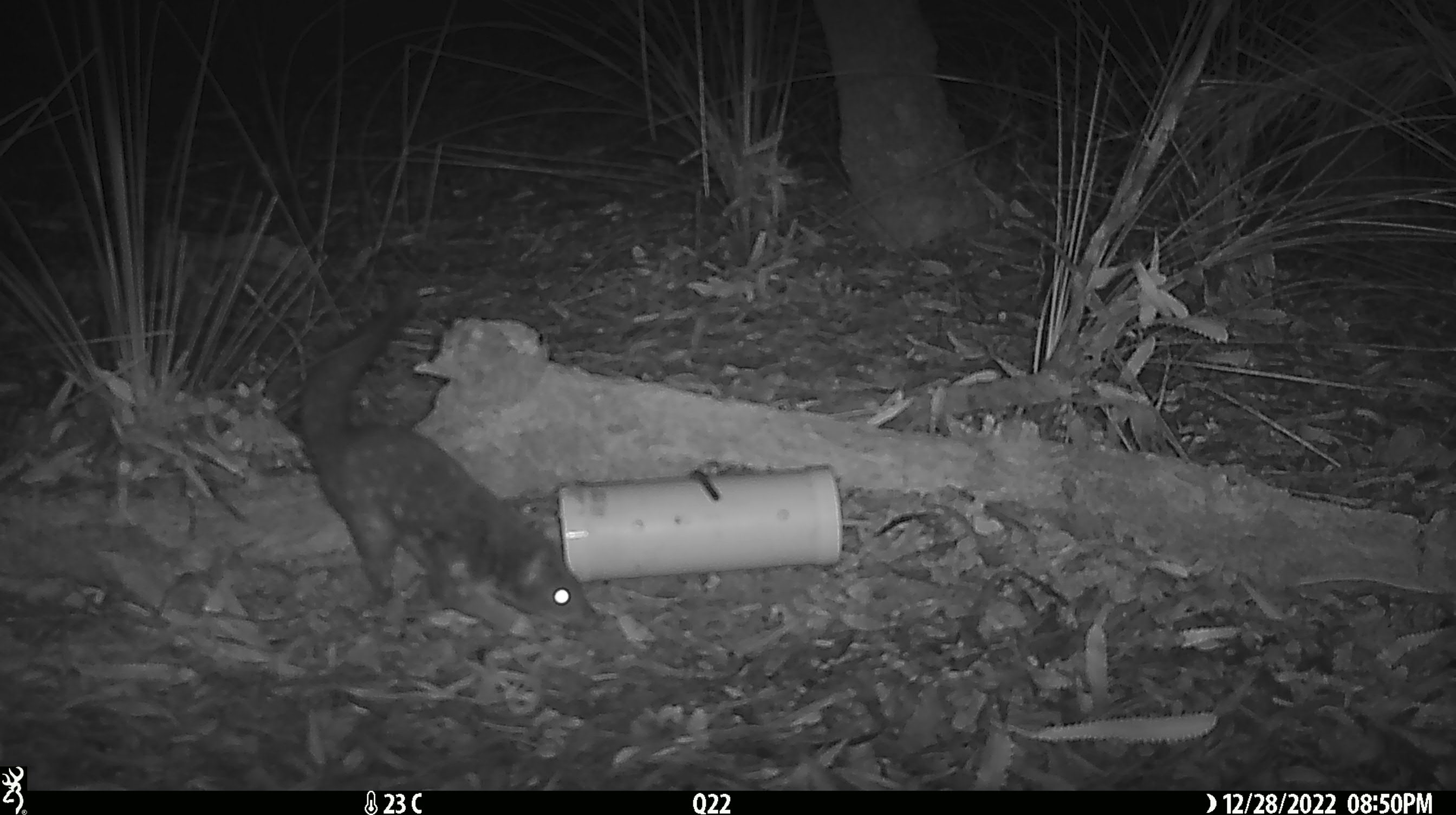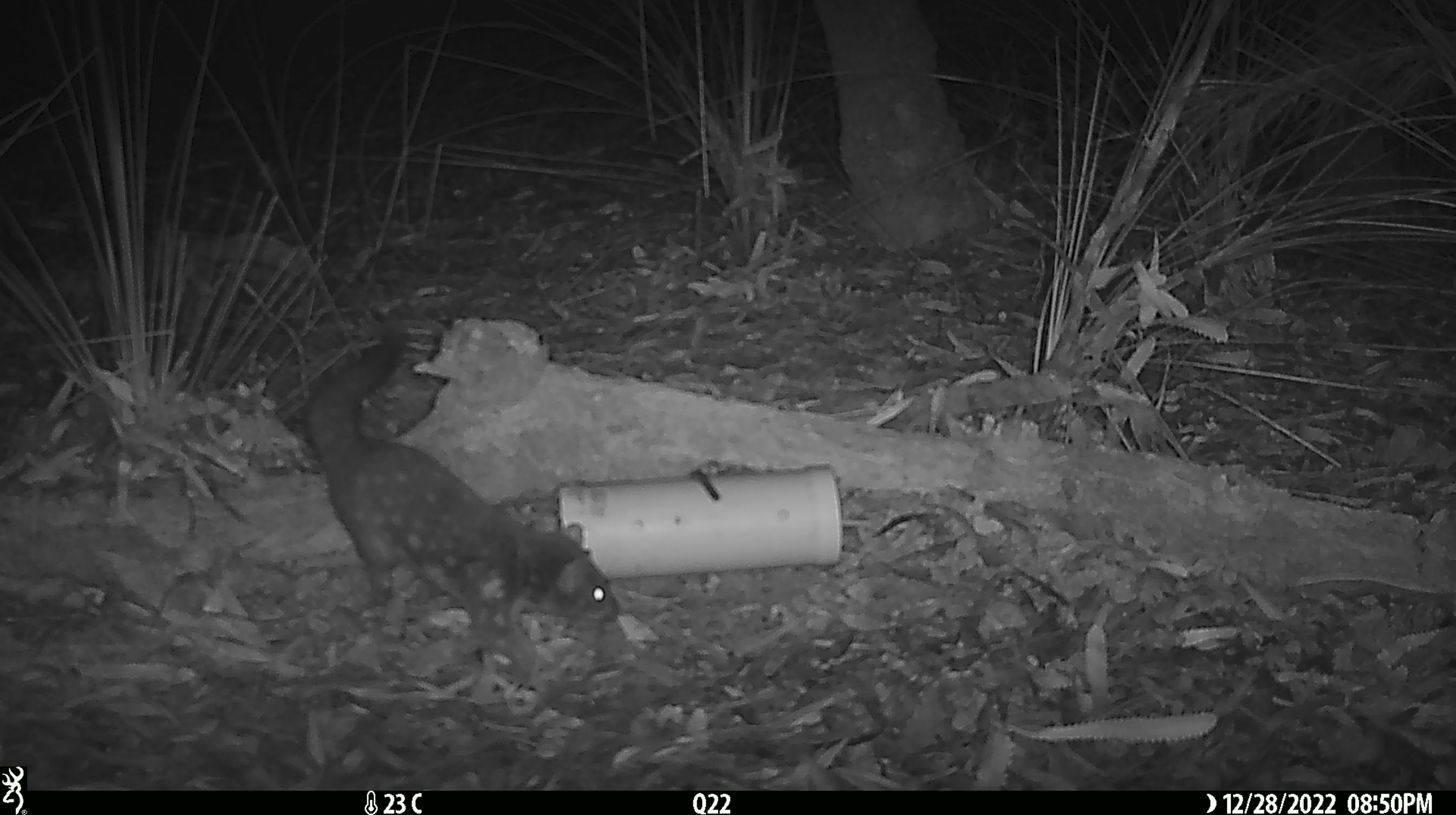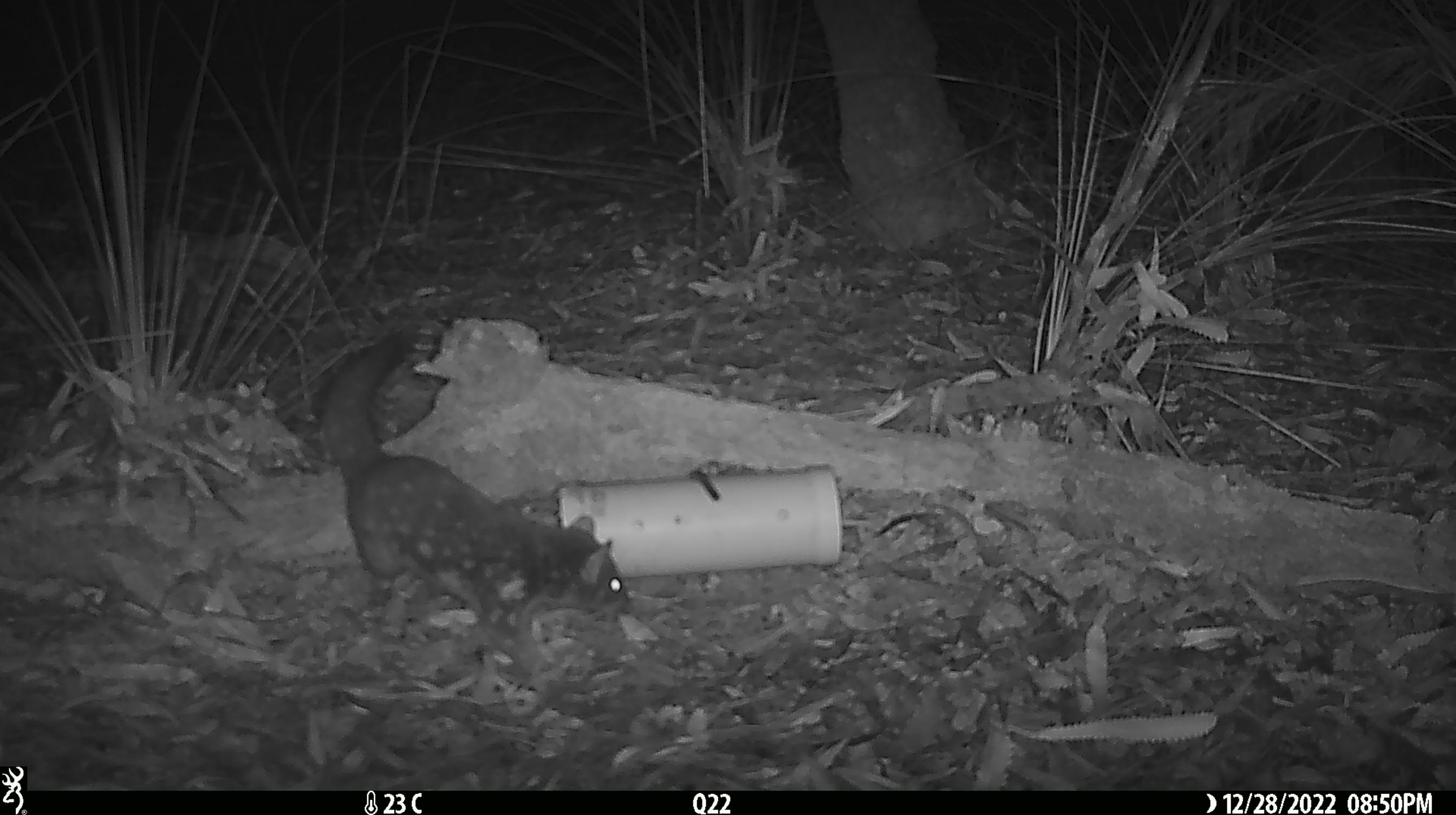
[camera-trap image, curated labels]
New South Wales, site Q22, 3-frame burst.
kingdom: Animalia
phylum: Chordata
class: Mammalia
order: Dasyuromorphia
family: Dasyuridae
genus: Dasyurus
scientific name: Dasyurus maculatus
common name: spotted-tailed quoll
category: quoll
Quoll (spotted-tailed quoll) (Dasyurus maculatus).